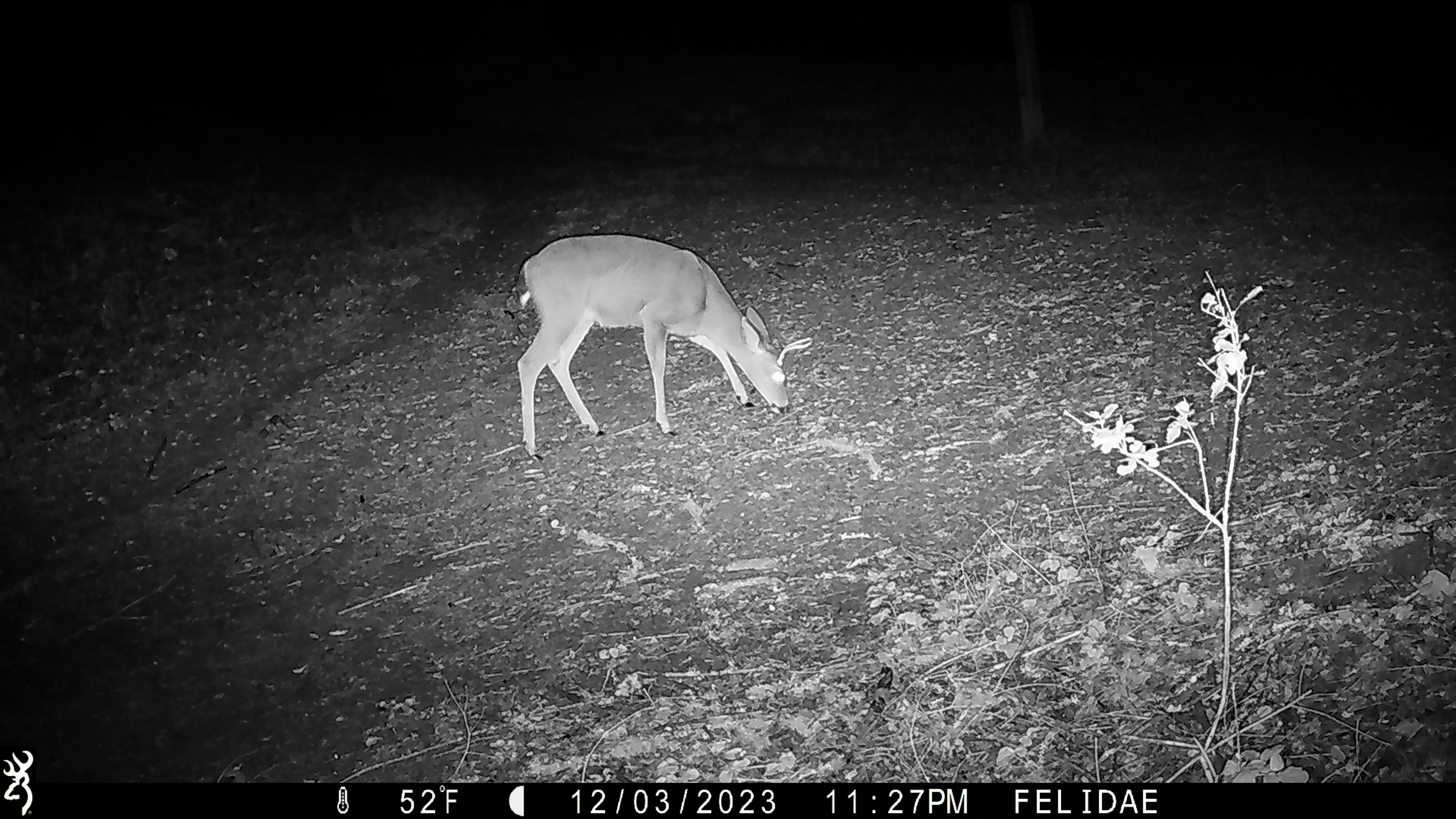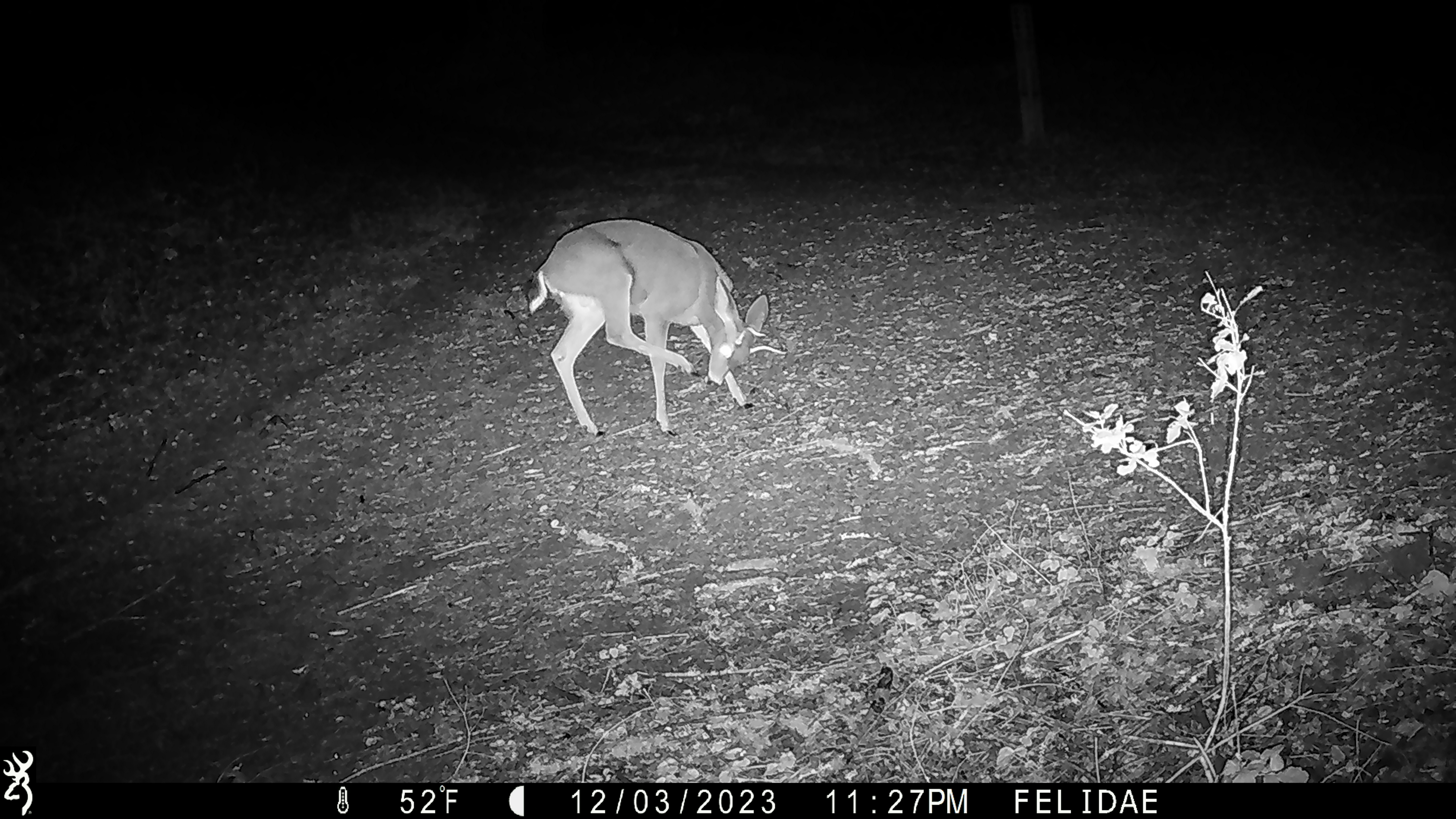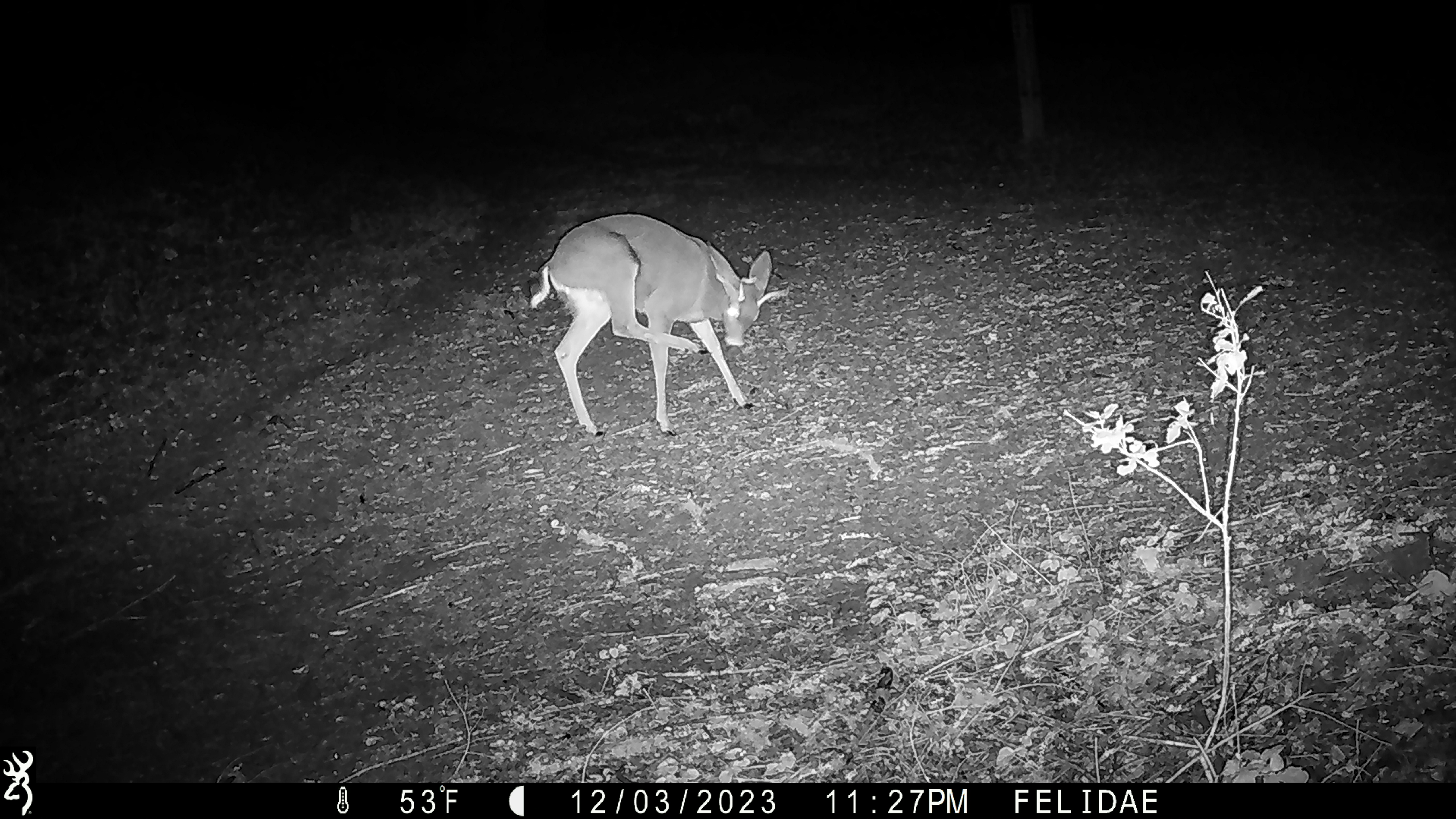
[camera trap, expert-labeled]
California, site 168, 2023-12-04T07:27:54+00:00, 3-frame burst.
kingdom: Animalia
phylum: Chordata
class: Mammalia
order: Artiodactyla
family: Cervidae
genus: Odocoileus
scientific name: Odocoileus hemionus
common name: mule deer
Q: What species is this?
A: Mule deer (Odocoileus hemionus).